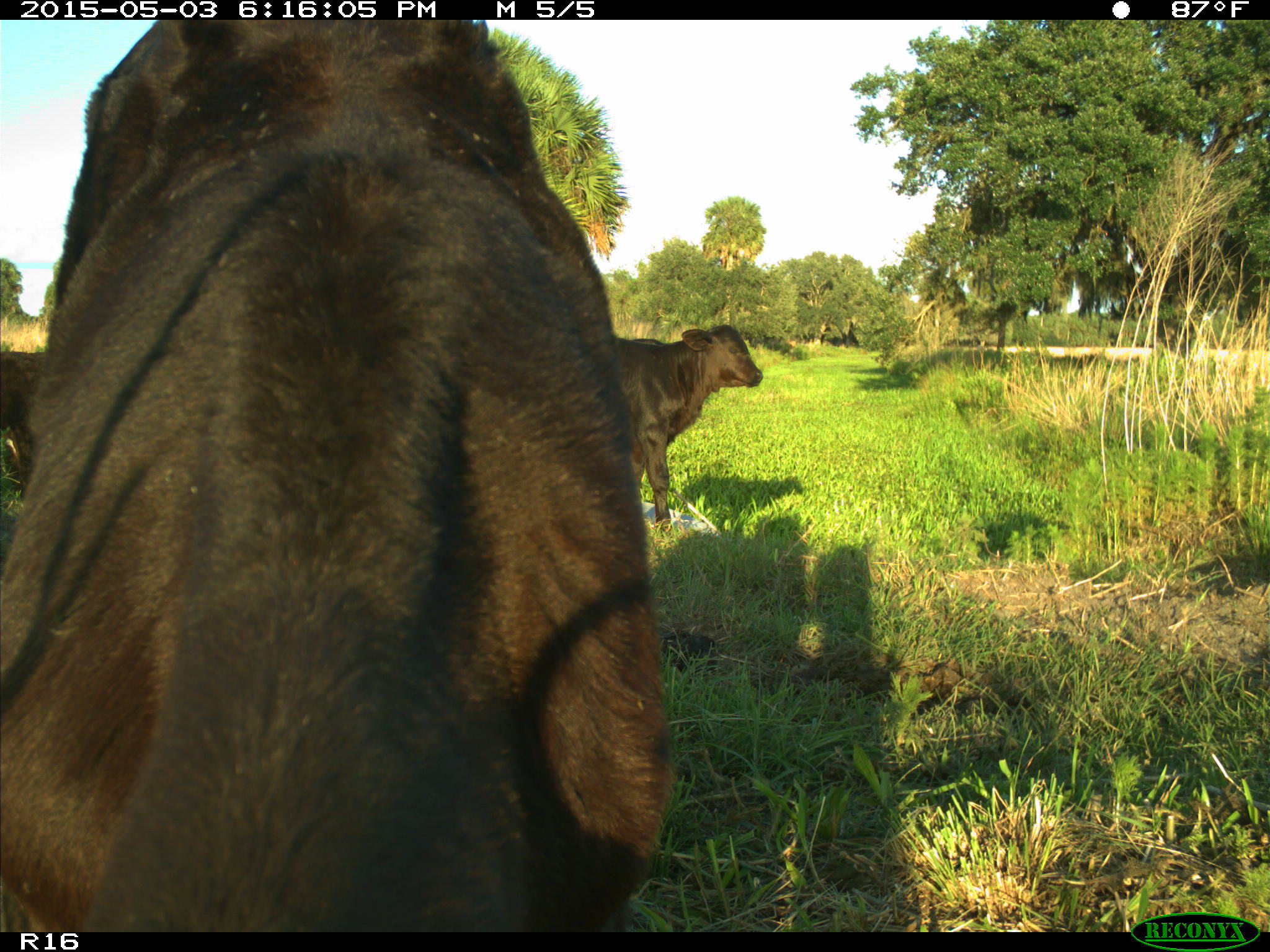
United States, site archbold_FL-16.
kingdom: Animalia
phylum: Chordata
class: Mammalia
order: Artiodactyla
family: Bovidae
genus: Bos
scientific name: Bos taurus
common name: domestic cow